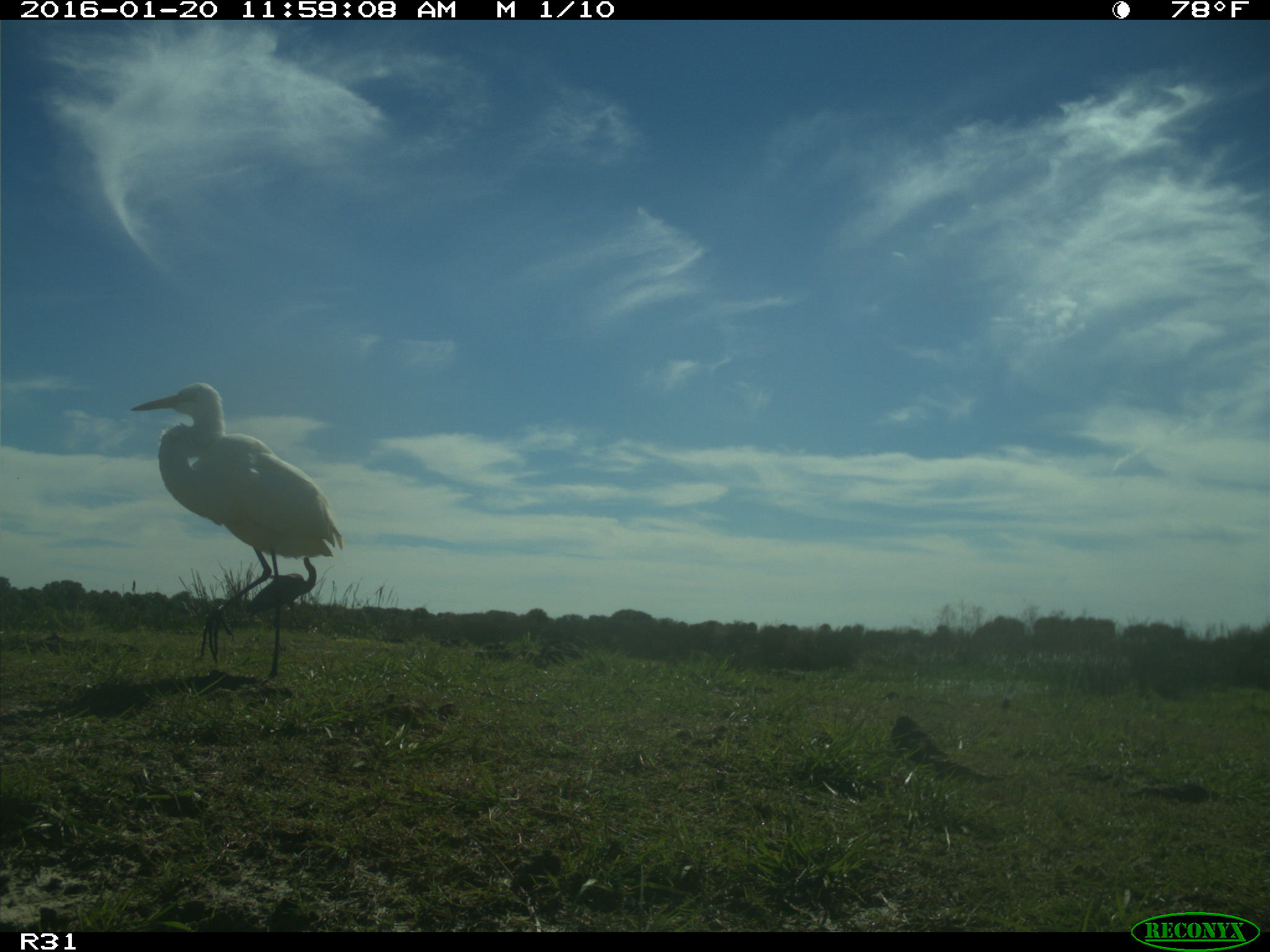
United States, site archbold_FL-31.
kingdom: Animalia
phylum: Chordata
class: Aves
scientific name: Aves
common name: birds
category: unidentified bird